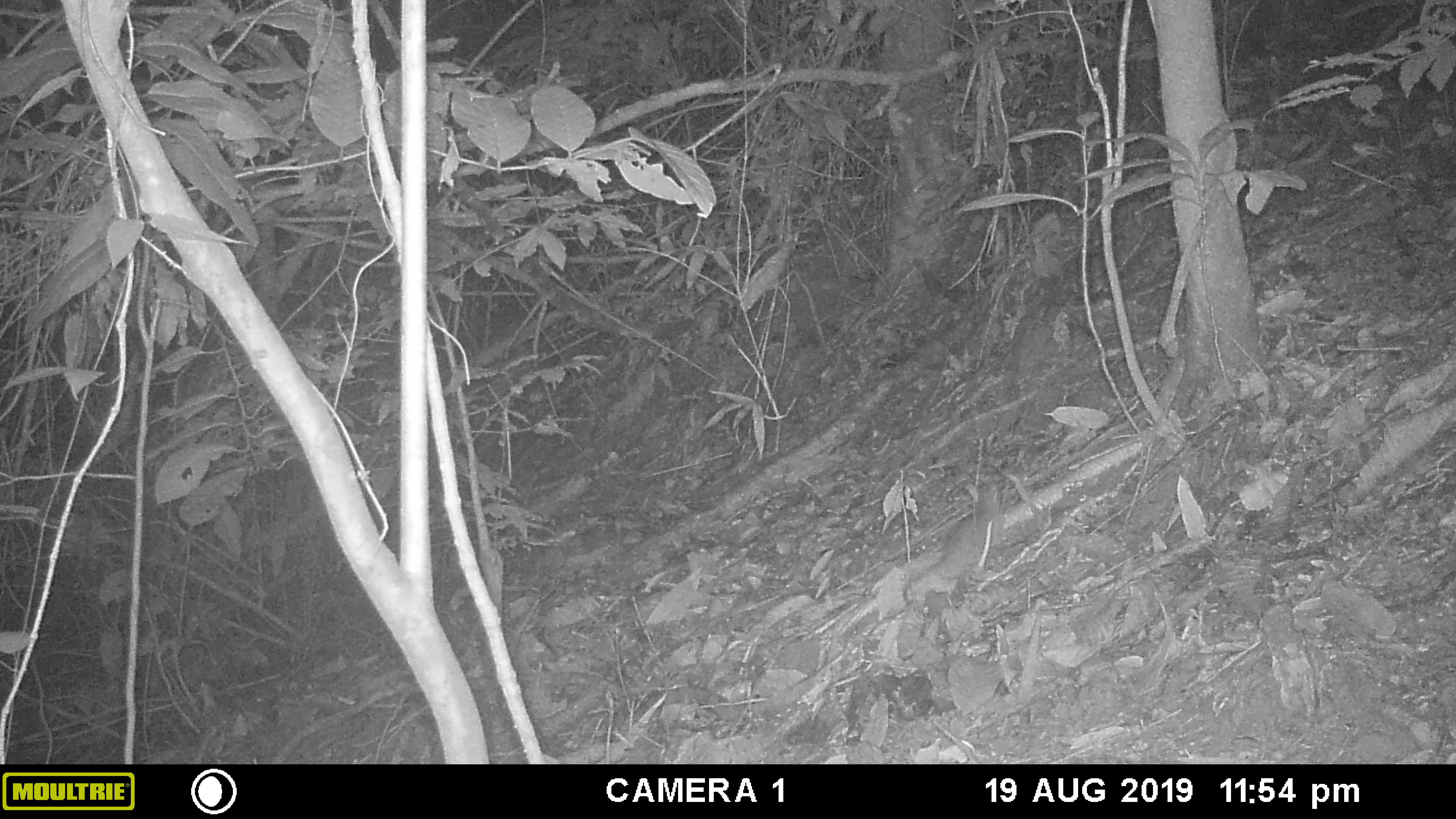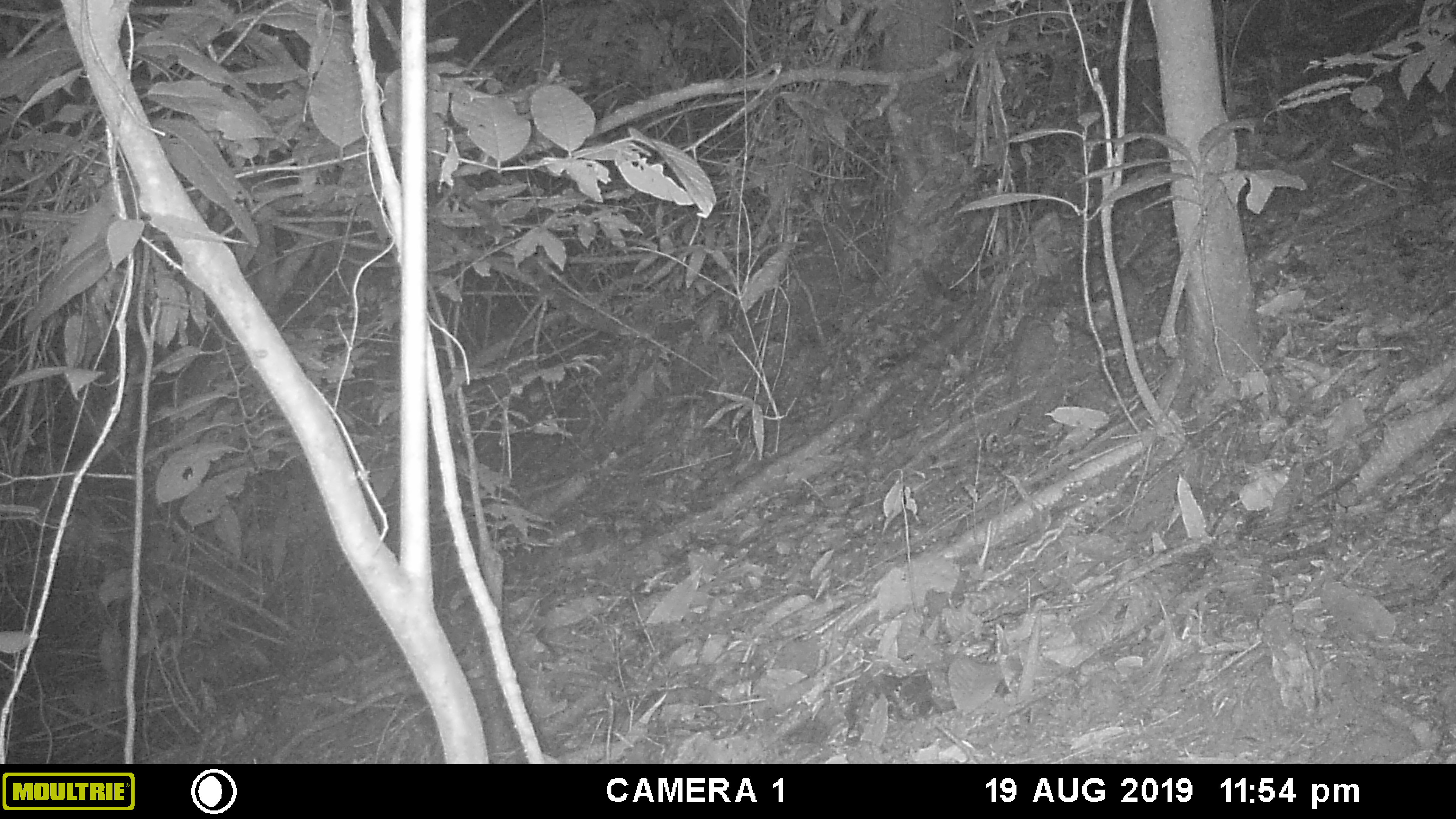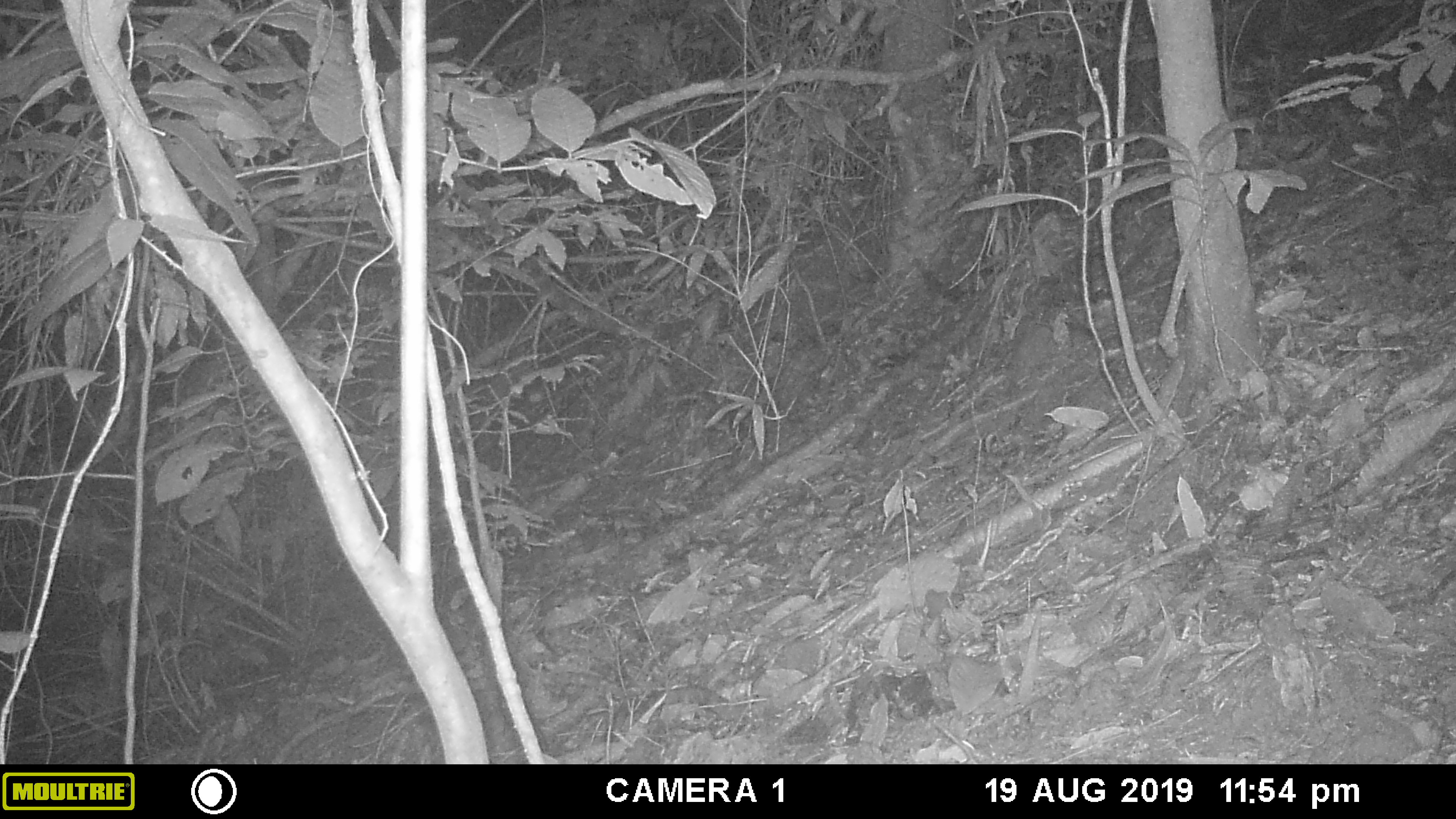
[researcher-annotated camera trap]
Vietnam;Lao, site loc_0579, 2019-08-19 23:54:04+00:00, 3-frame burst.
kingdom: Animalia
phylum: Chordata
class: Mammalia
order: Carnivora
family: Mustelidae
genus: Melogale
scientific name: Melogale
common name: ferret badger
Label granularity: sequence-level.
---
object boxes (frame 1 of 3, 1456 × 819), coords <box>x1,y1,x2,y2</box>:
ferret badger: <box>903,484,1000,601</box>